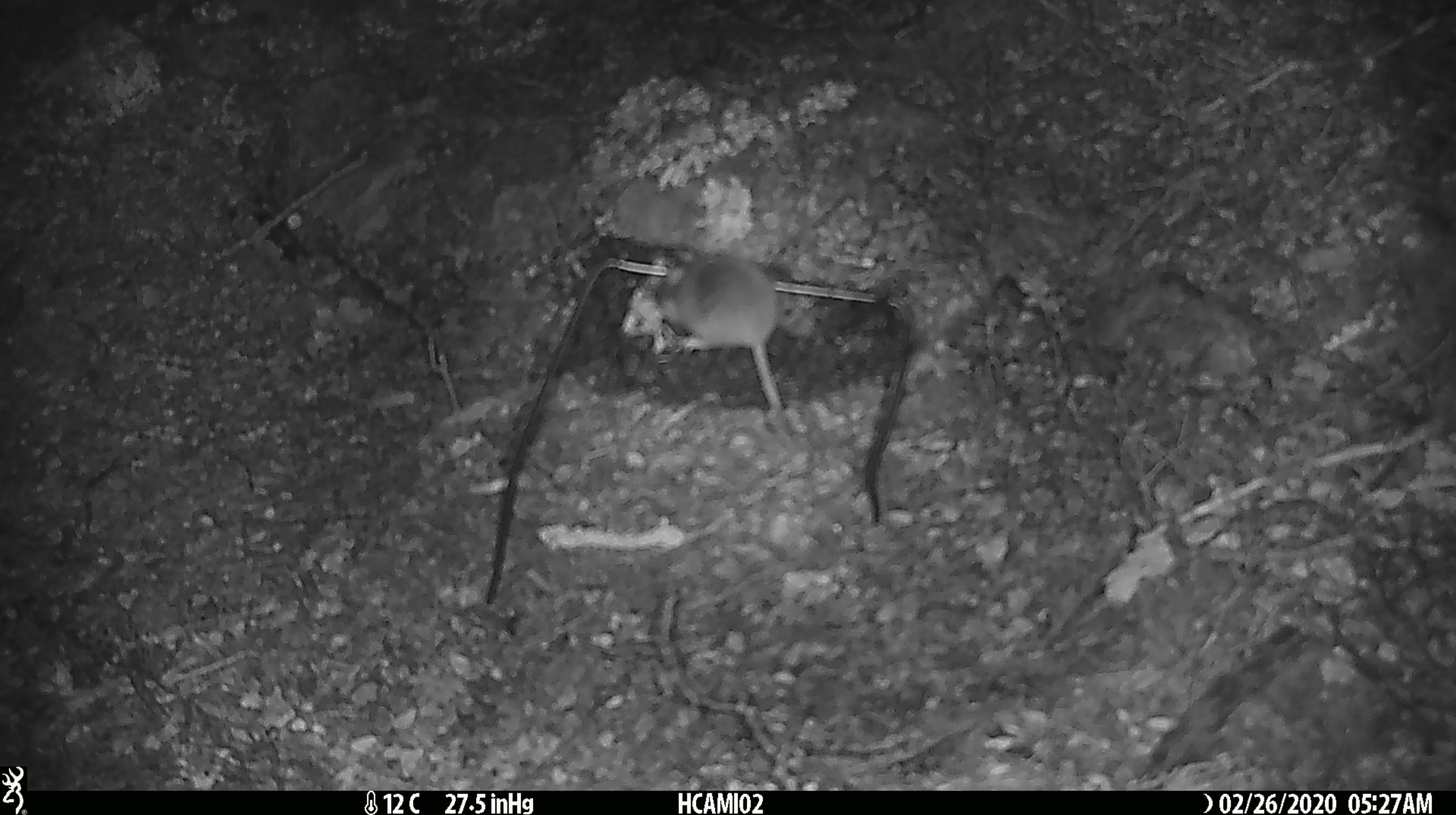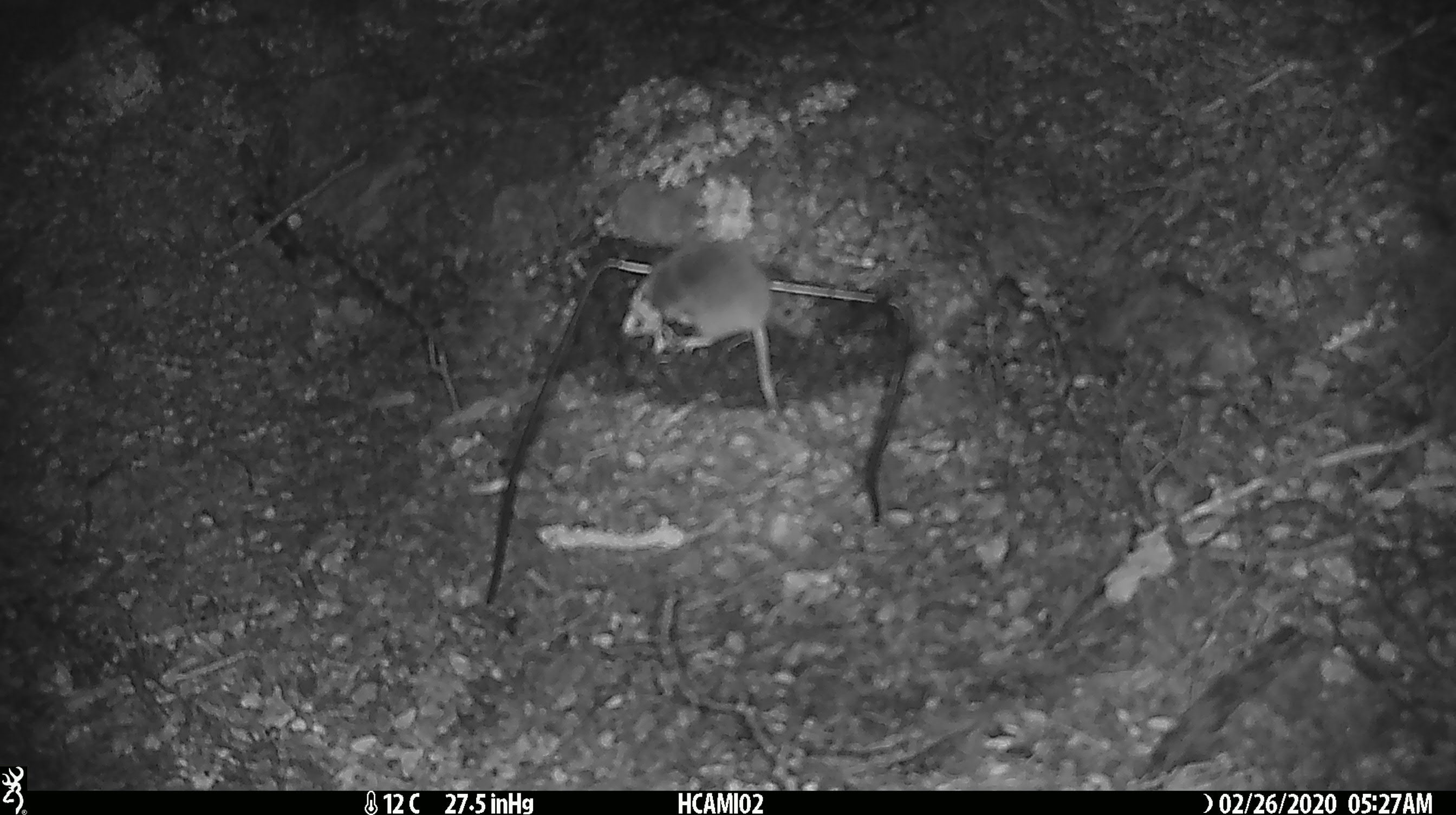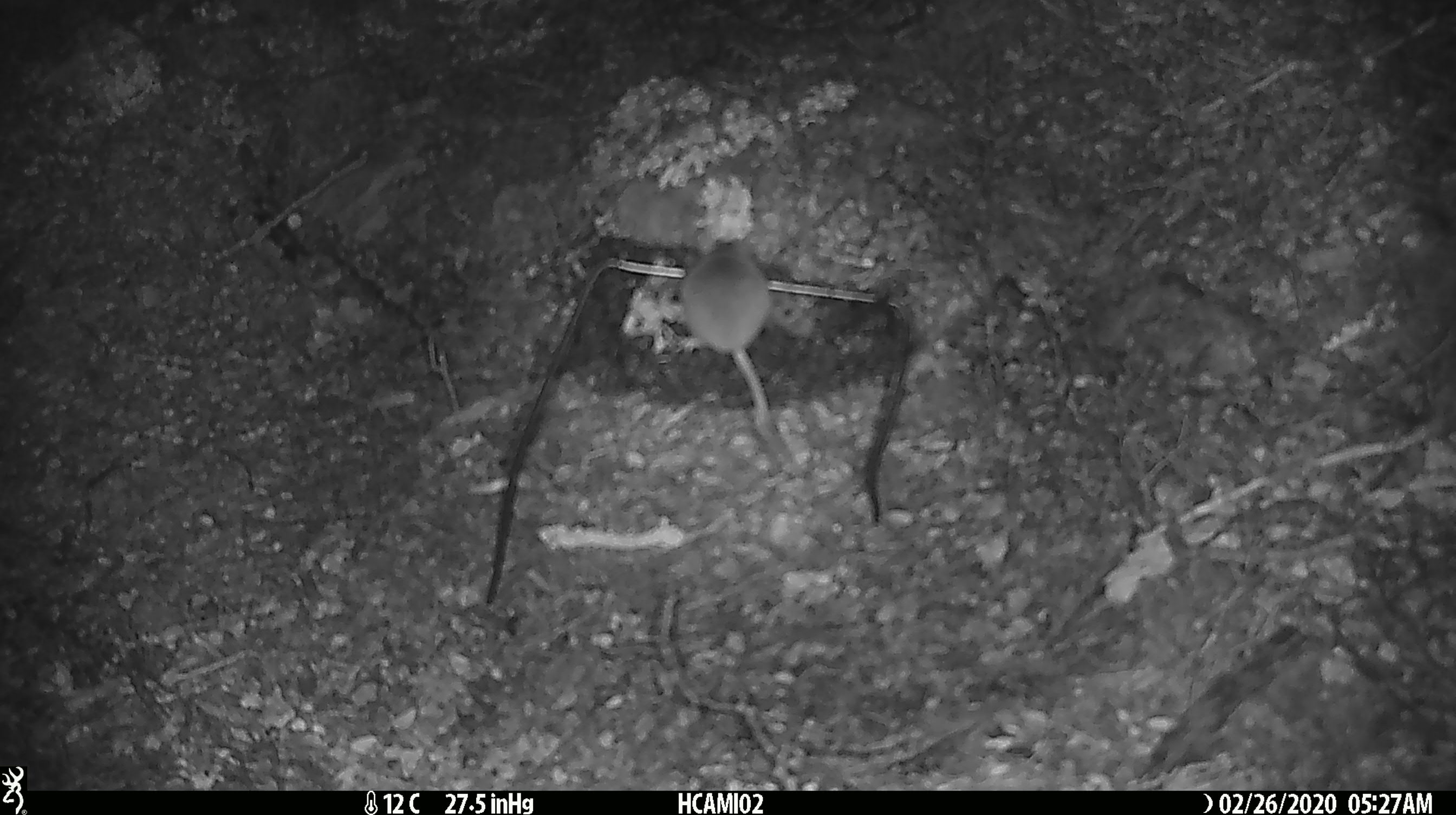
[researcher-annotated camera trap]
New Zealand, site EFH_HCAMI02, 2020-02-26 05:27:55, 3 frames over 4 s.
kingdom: Animalia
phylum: Chordata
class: Mammalia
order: Rodentia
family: Muridae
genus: Mus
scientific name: Mus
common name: mouse